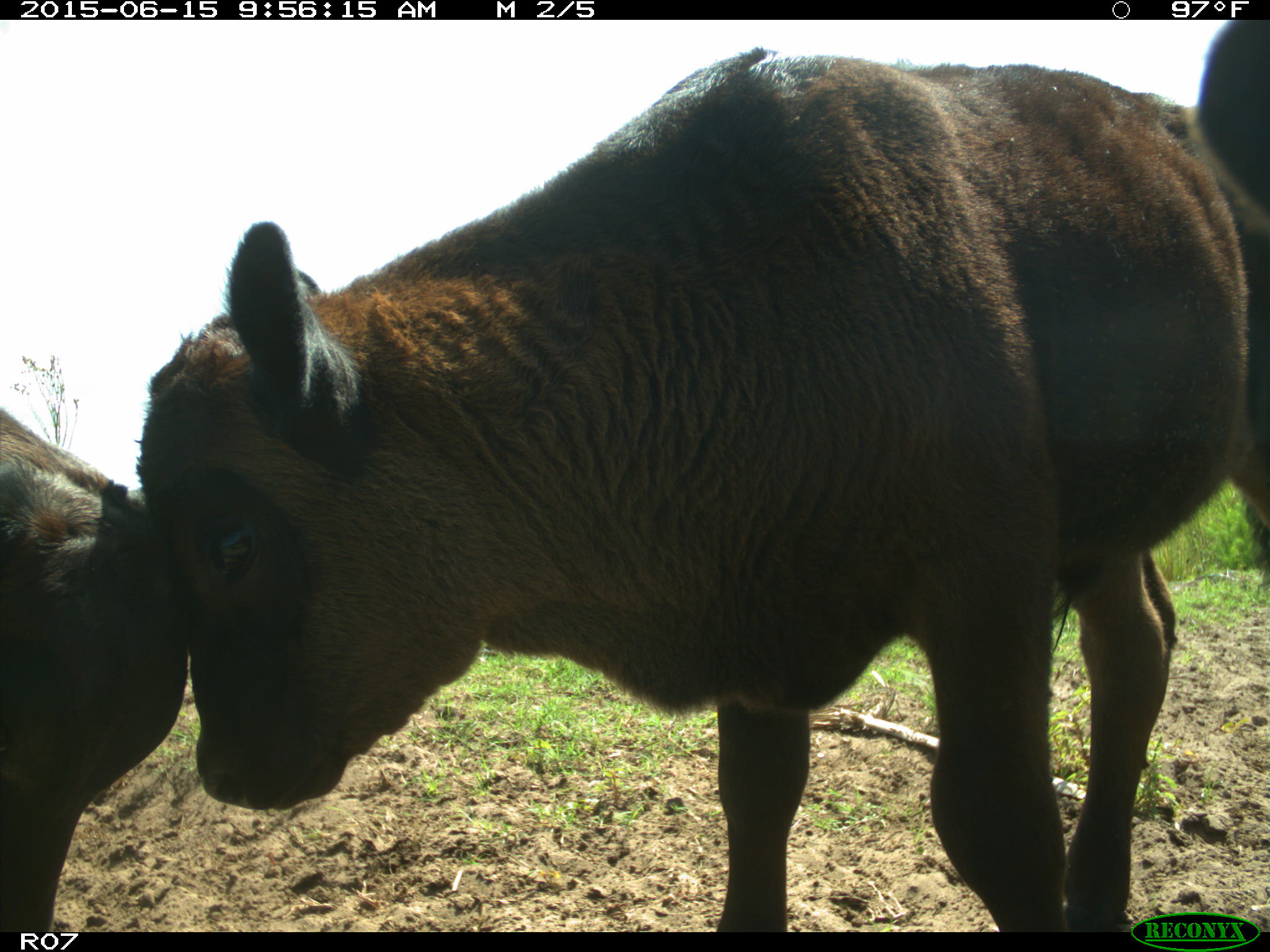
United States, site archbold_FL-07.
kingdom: Animalia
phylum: Chordata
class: Mammalia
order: Artiodactyla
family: Bovidae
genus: Bos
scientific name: Bos taurus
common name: domestic cow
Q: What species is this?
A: Bos taurus (domestic cow).